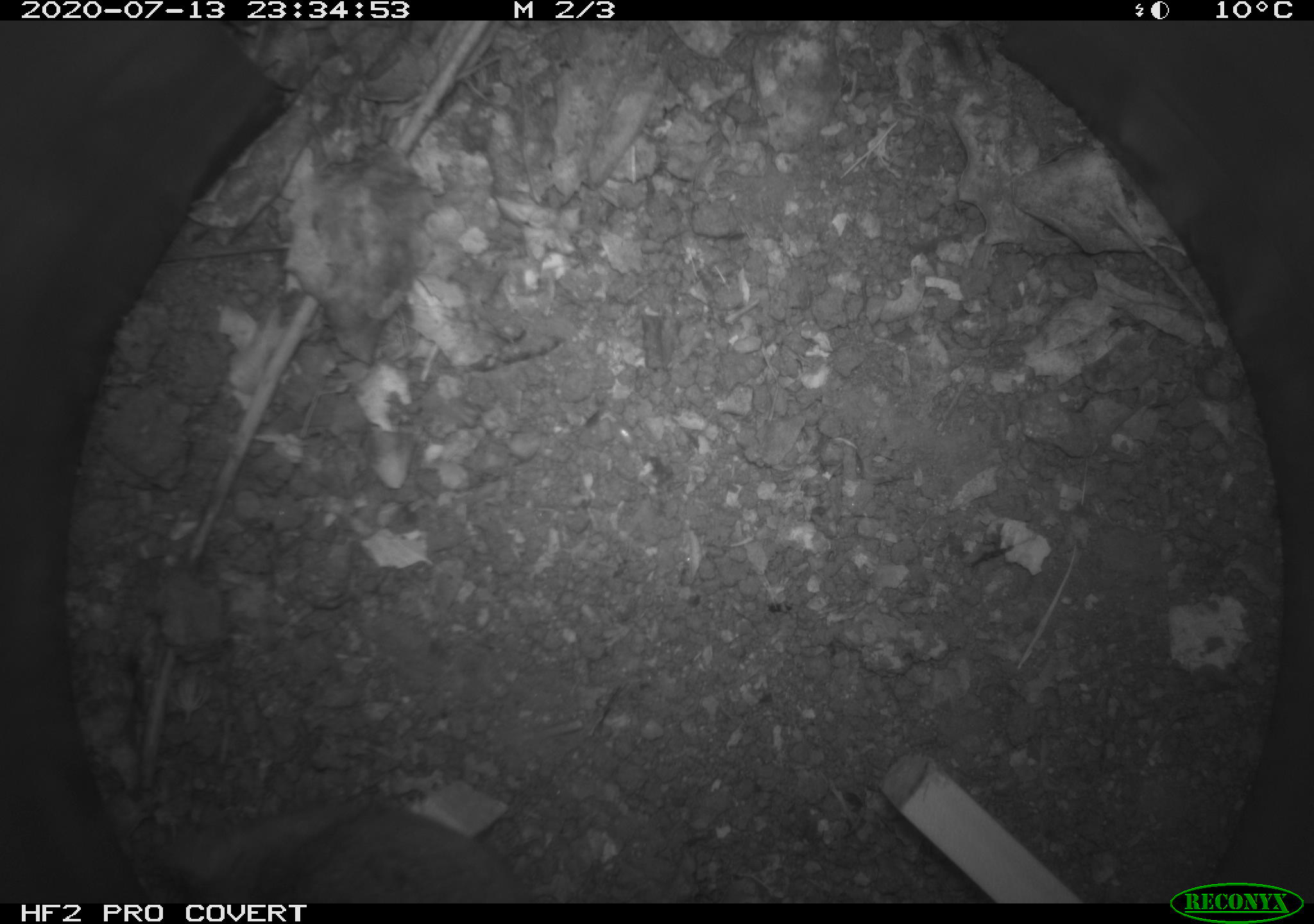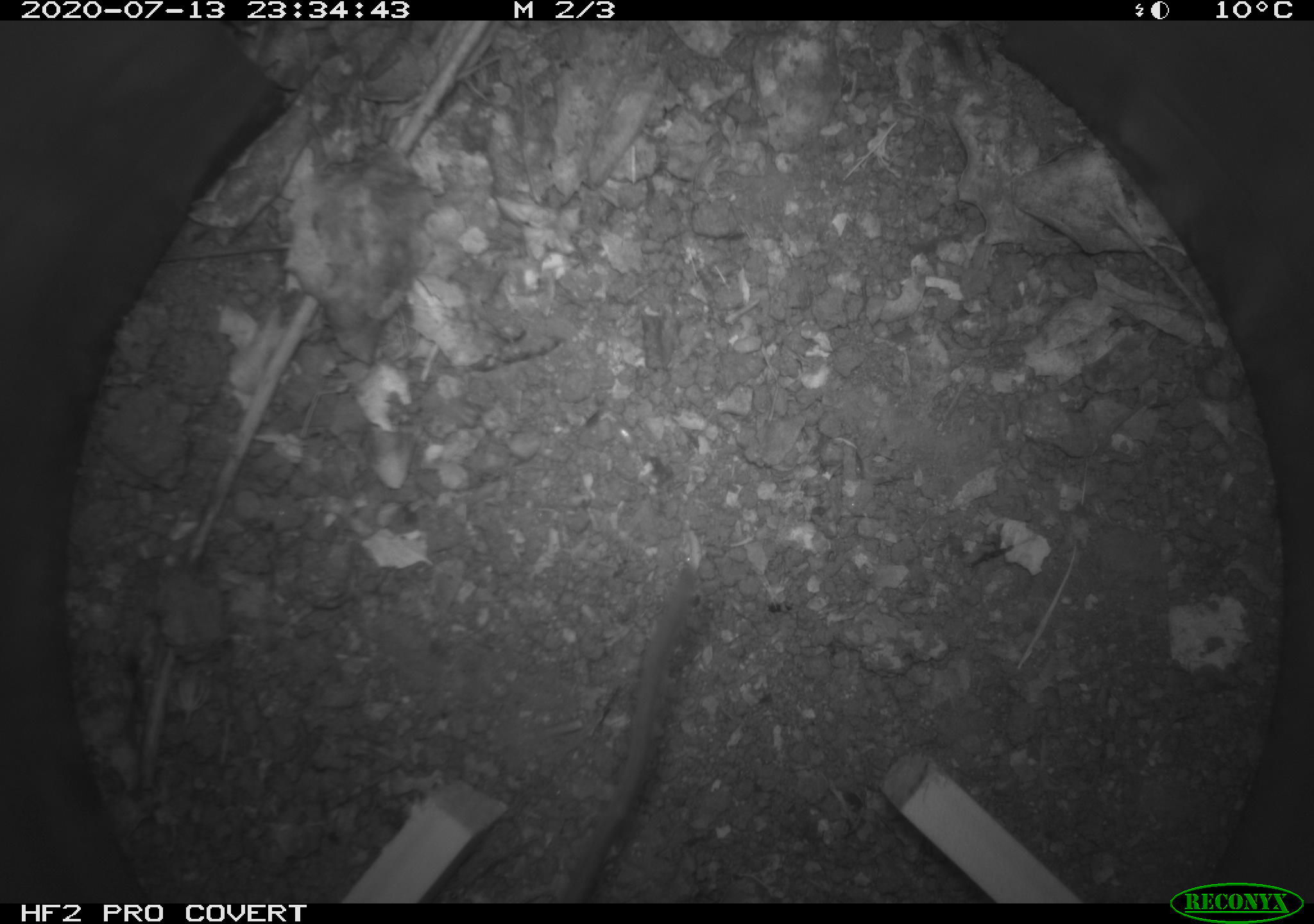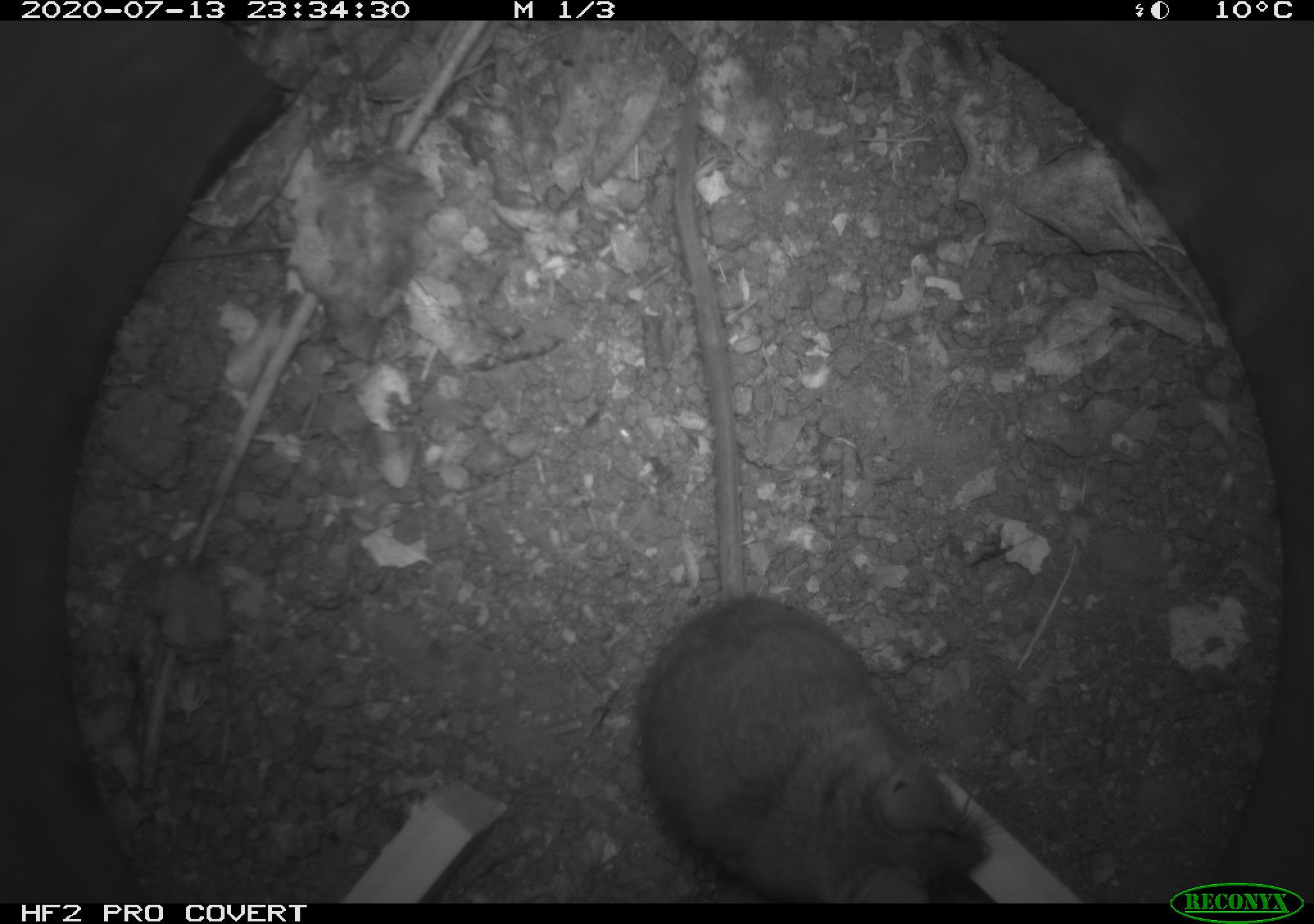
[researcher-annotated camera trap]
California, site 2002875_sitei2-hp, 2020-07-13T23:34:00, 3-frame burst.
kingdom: Animalia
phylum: Chordata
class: Mammalia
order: Rodentia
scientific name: Rodentia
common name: rodent